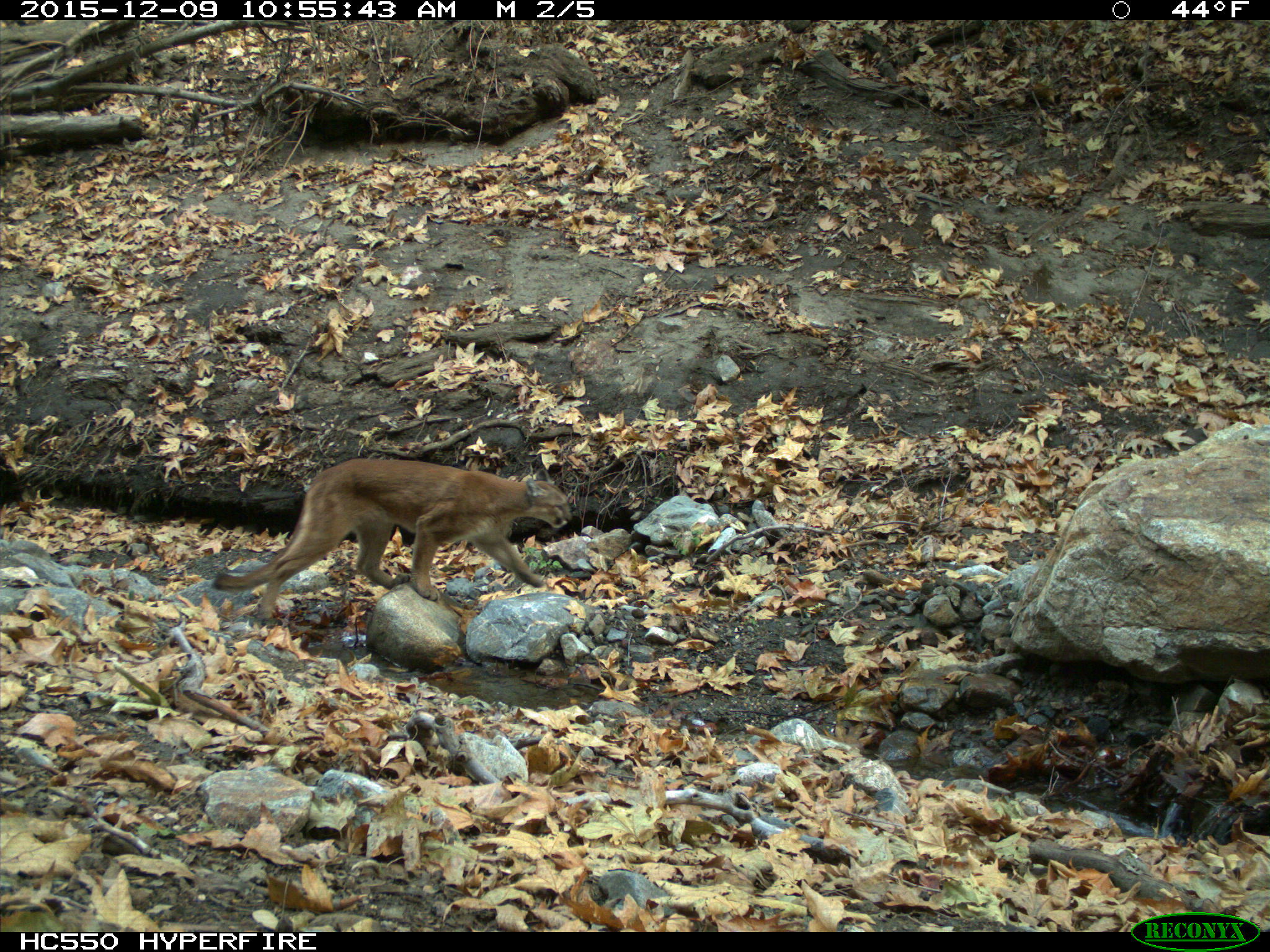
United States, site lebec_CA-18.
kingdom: Animalia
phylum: Chordata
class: Mammalia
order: Carnivora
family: Felidae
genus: Puma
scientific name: Puma concolor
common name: mountain lion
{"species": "Puma concolor (mountain lion)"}